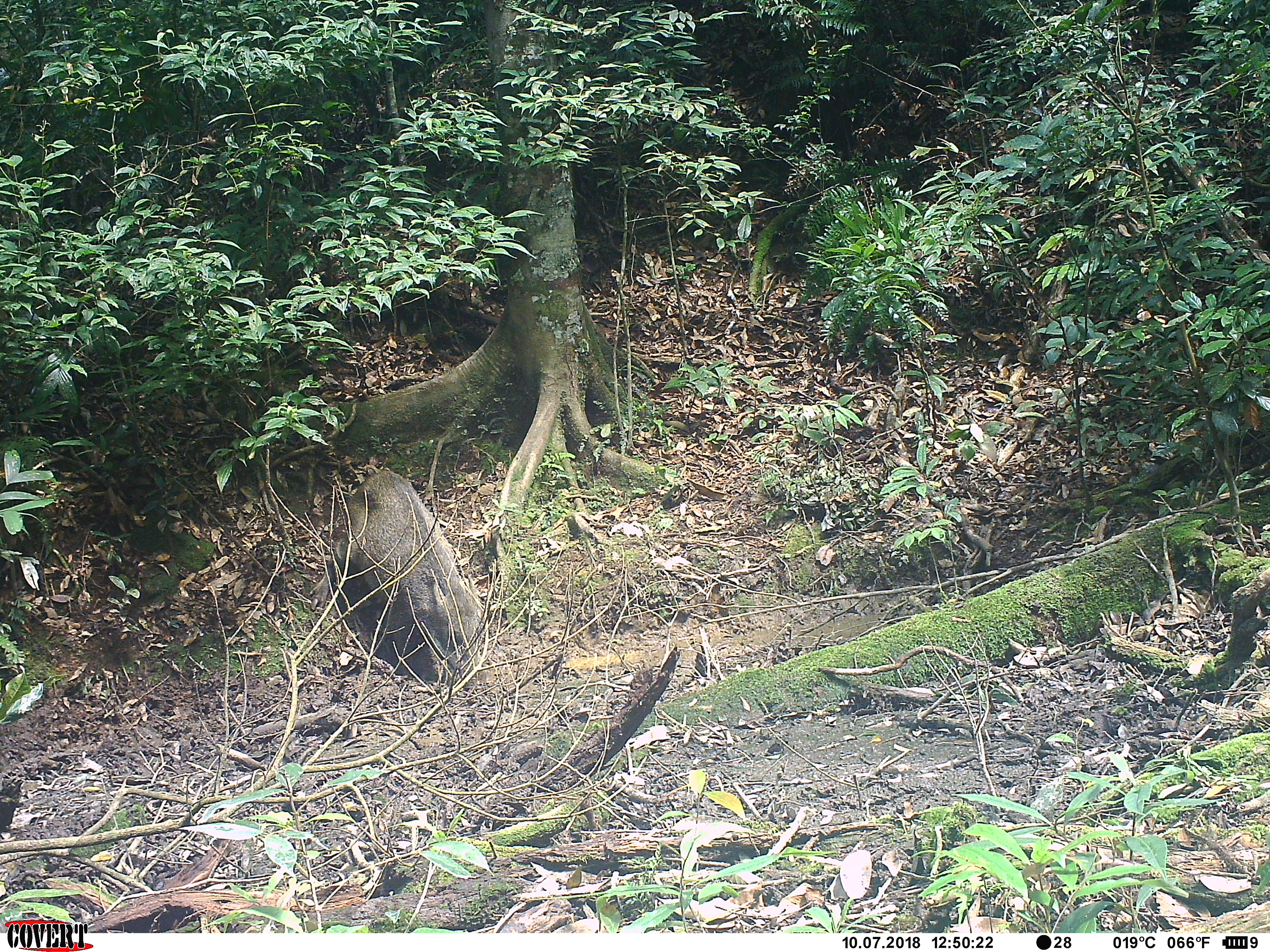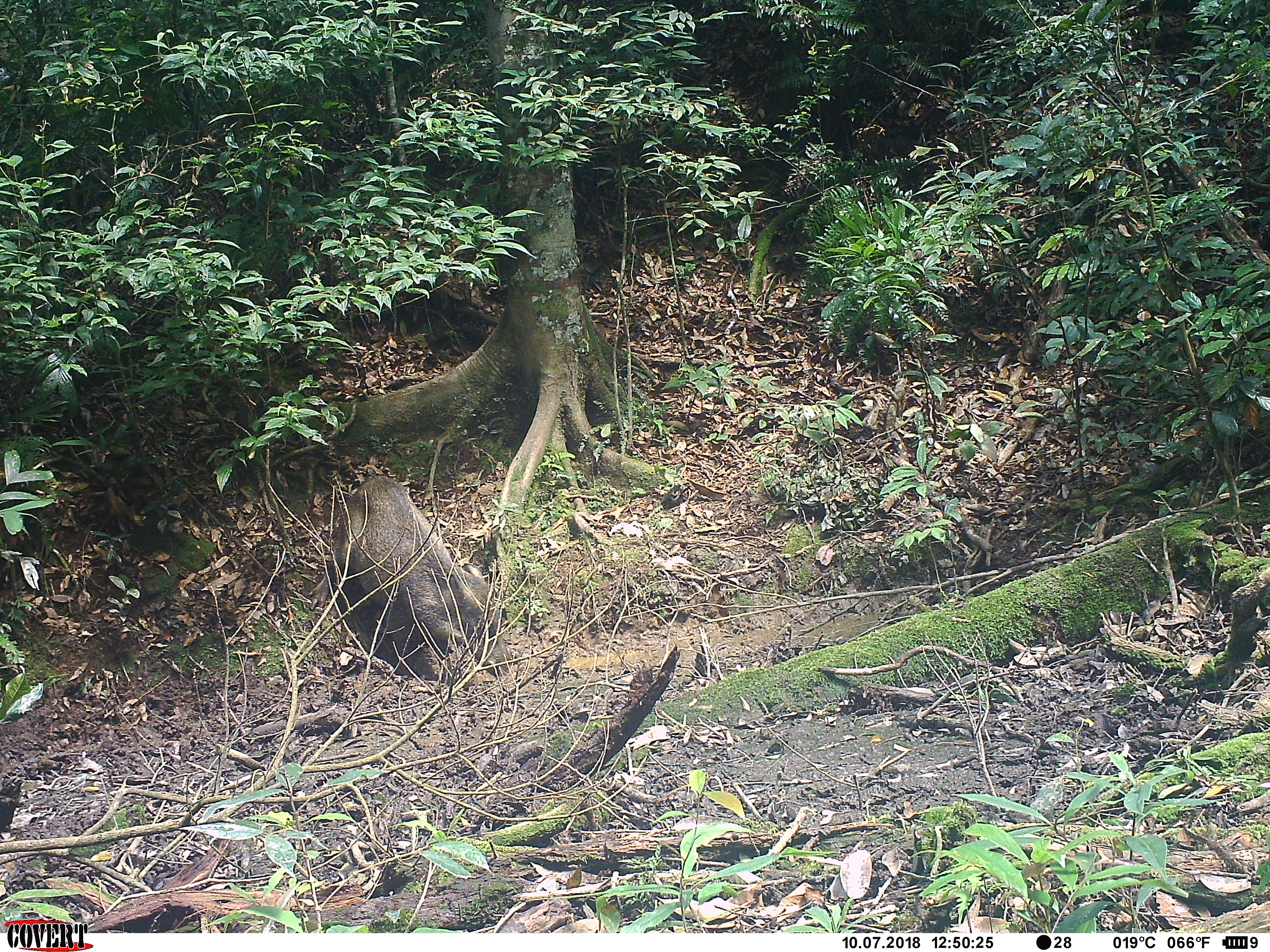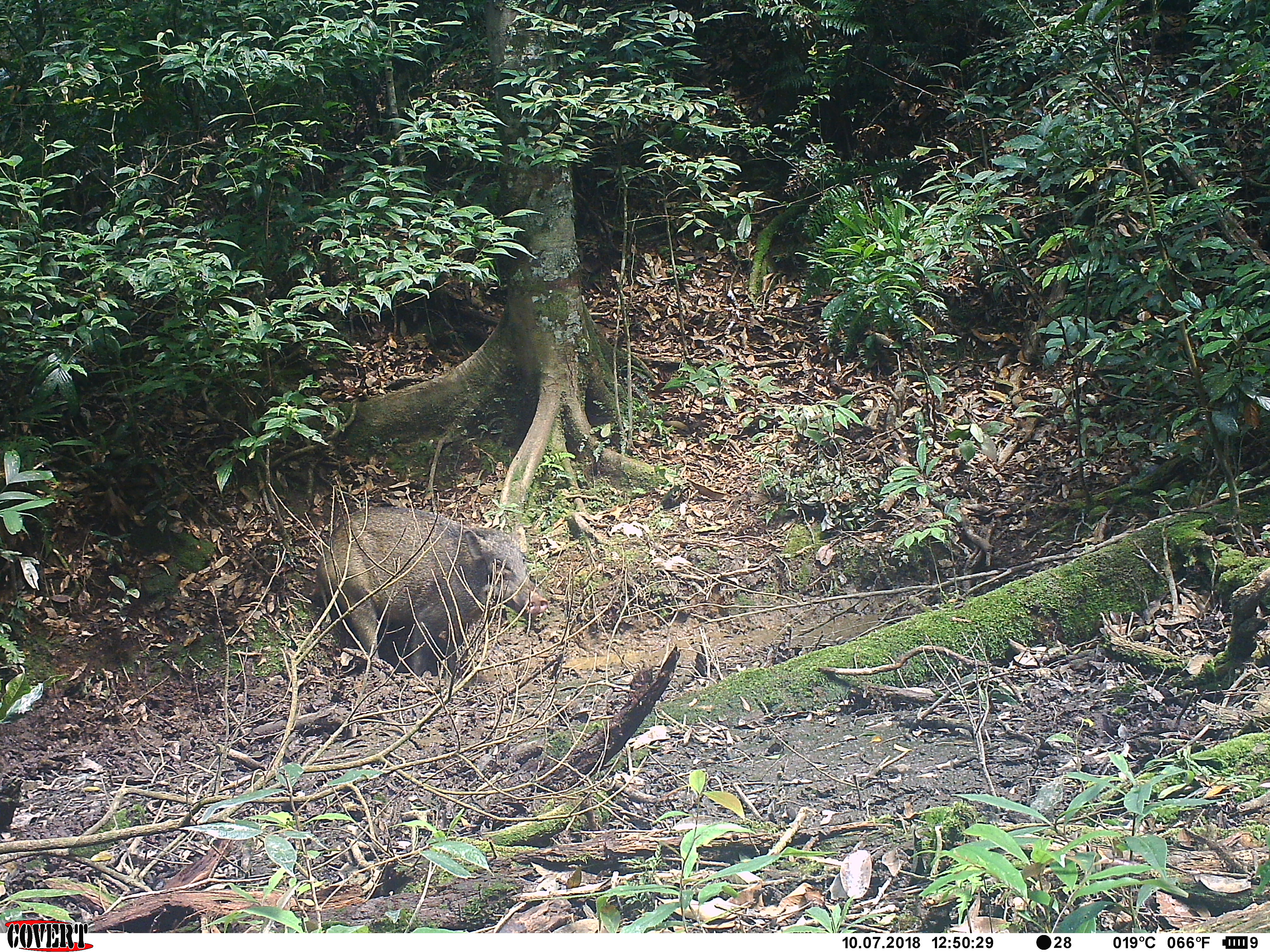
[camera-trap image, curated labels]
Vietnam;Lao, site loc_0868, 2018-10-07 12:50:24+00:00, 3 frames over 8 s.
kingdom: Animalia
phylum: Chordata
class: Mammalia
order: Artiodactyla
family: Suidae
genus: Sus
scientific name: Sus scrofa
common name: eurasian wild pig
Eurasian wild pig (Sus scrofa). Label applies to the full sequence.